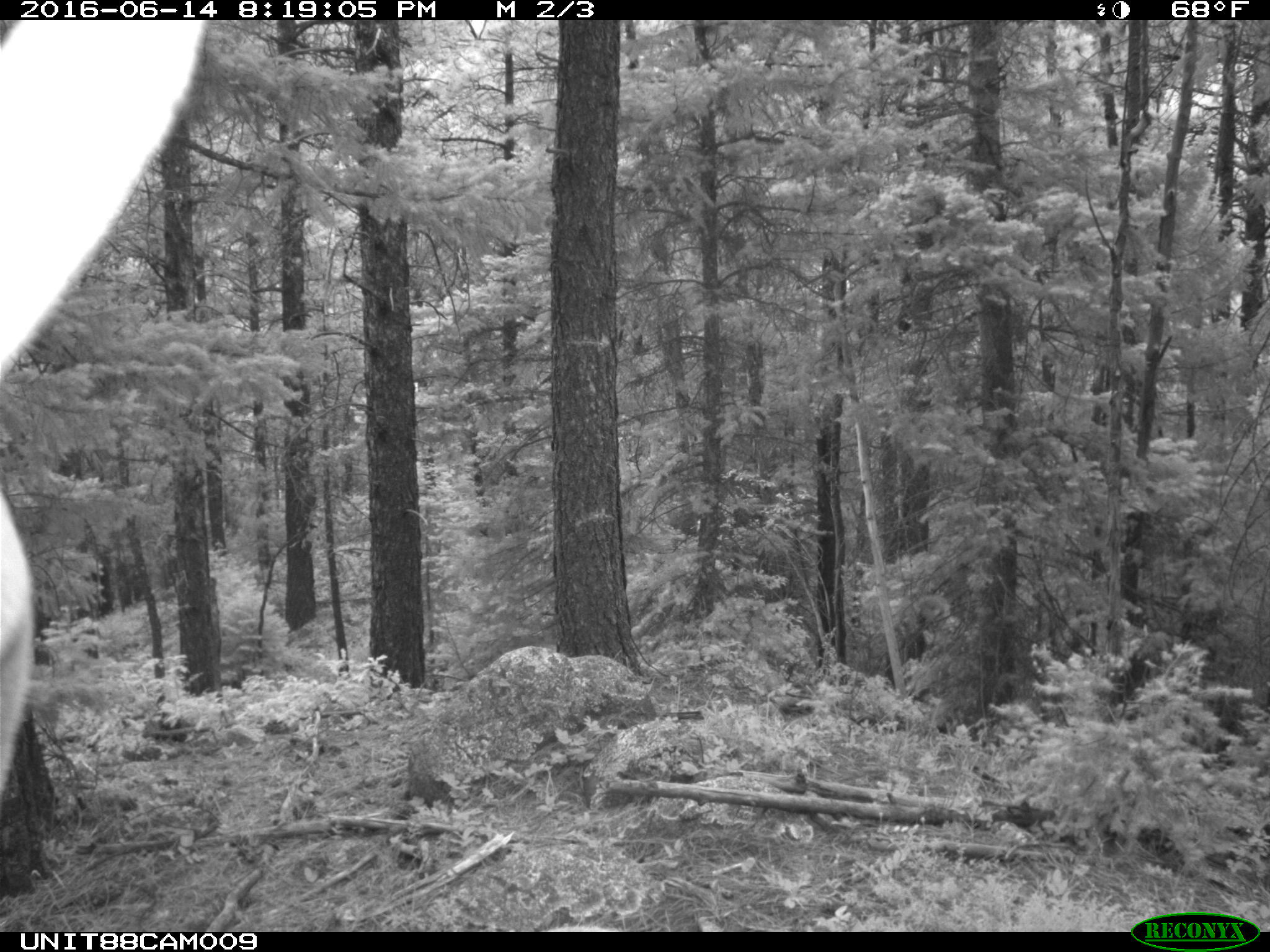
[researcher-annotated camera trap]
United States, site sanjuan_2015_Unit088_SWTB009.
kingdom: Animalia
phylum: Chordata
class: Mammalia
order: Artiodactyla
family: Cervidae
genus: Cervus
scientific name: Cervus elaphus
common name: red deer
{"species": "Cervus elaphus (red deer)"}